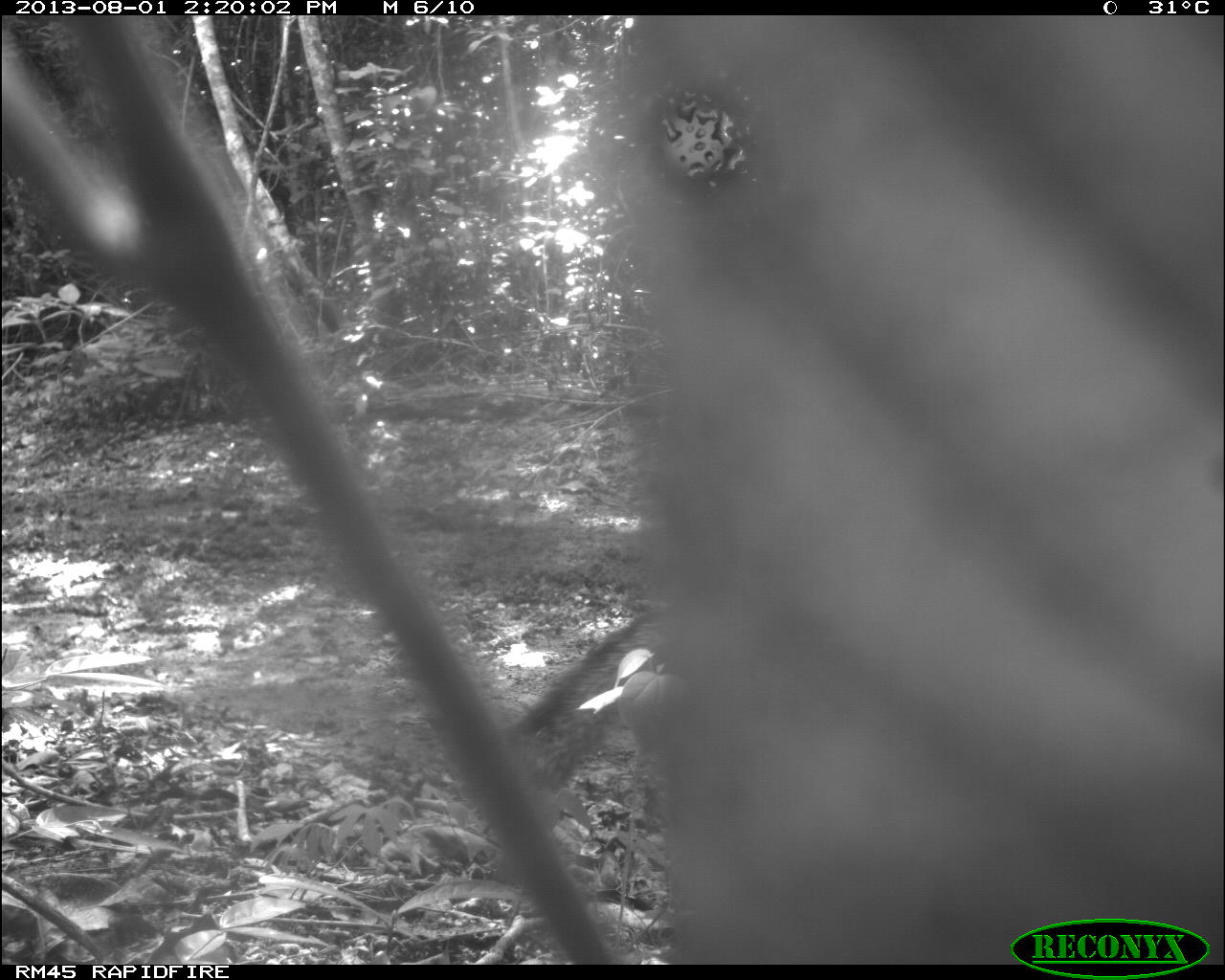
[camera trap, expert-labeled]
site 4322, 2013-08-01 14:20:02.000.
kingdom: Animalia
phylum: Chordata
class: Mammalia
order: Carnivora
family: Canidae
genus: Urocyon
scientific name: Urocyon cinereoargenteus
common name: gray fox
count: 1